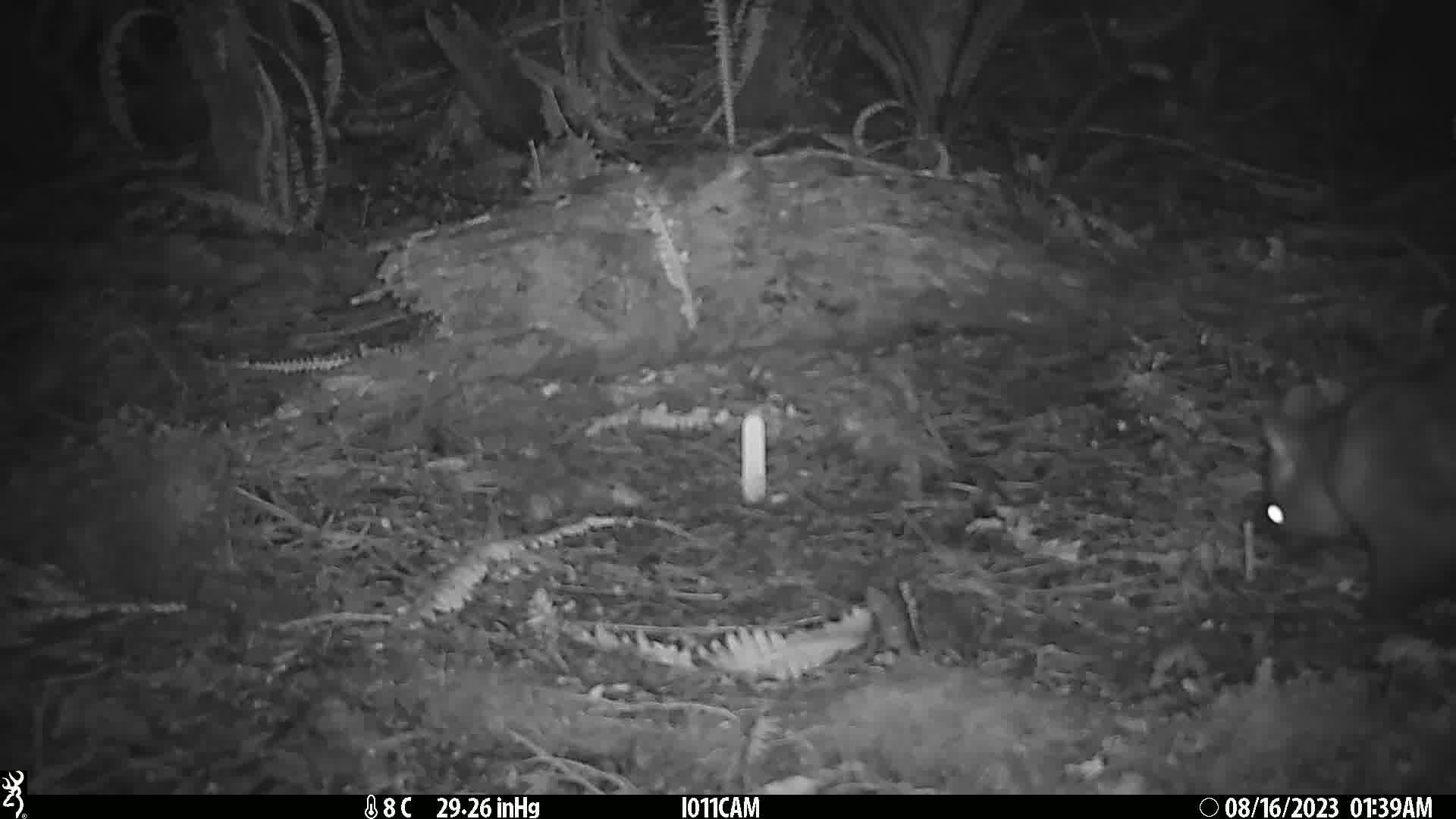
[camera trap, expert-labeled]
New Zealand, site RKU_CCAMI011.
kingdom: Animalia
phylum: Chordata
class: Mammalia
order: Diprotodontia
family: Phalangeridae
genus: Trichosurus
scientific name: Trichosurus vulpecula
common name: common brushtail possum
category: possum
Possum (common brushtail possum) (Trichosurus vulpecula).